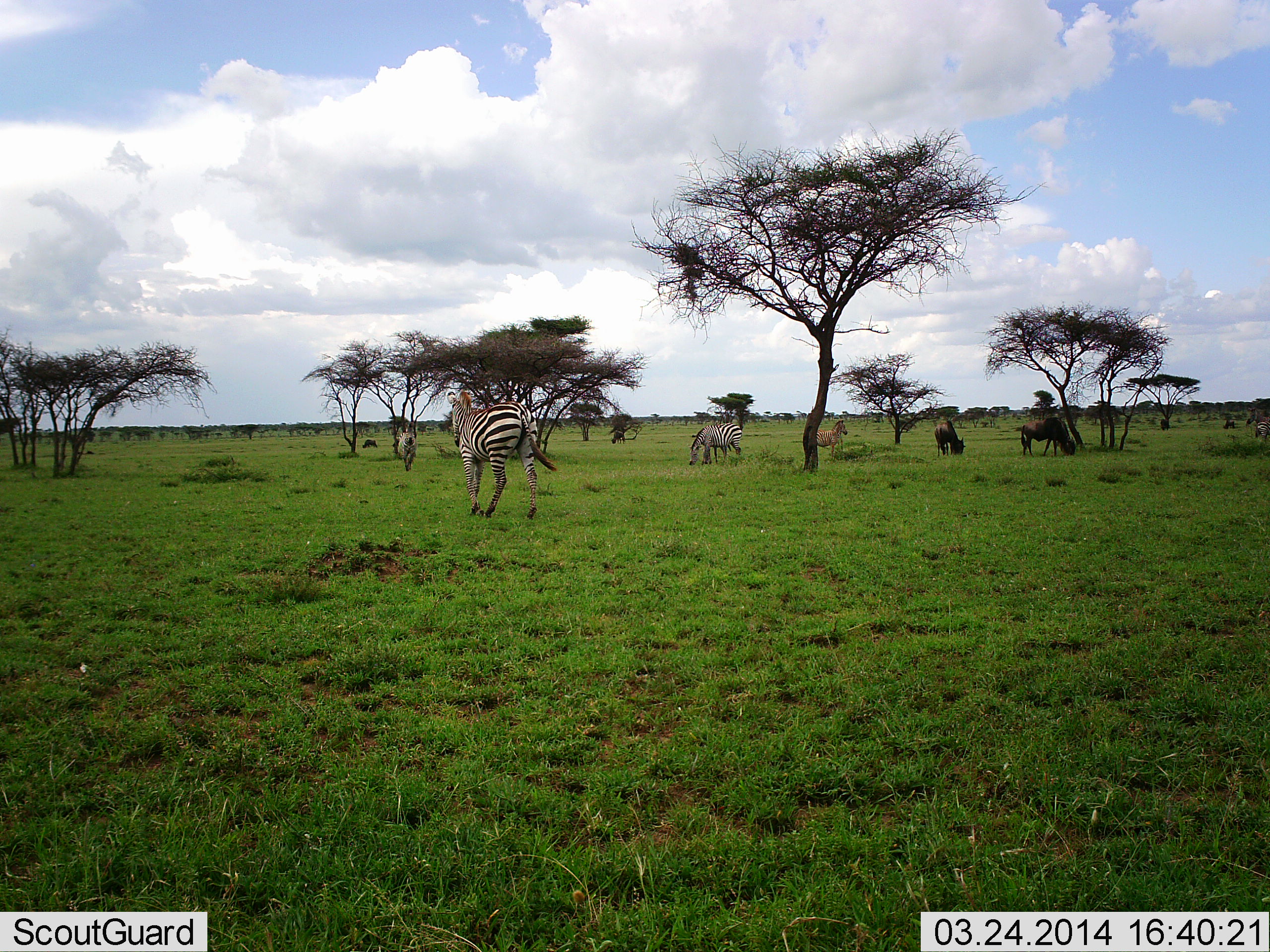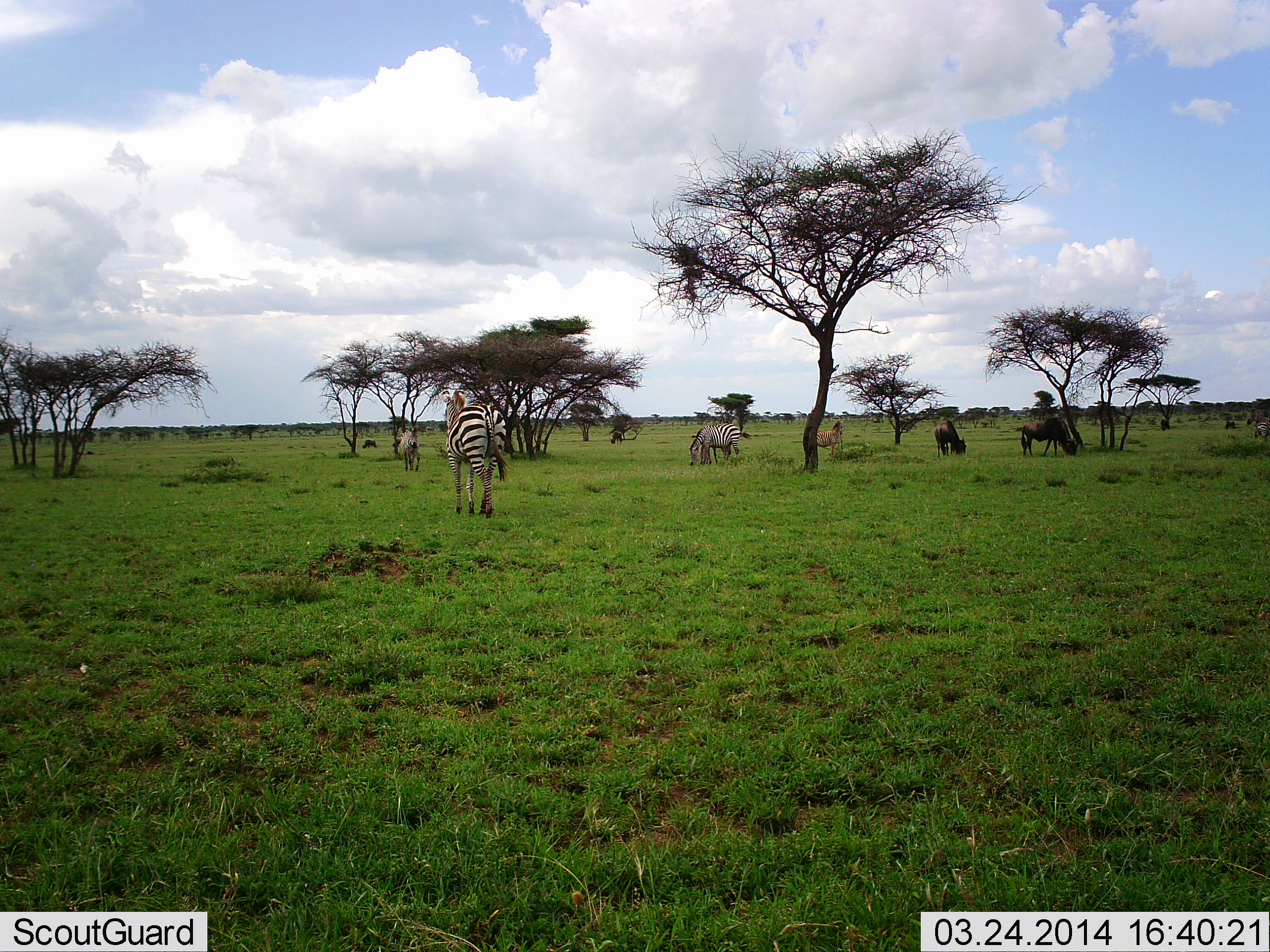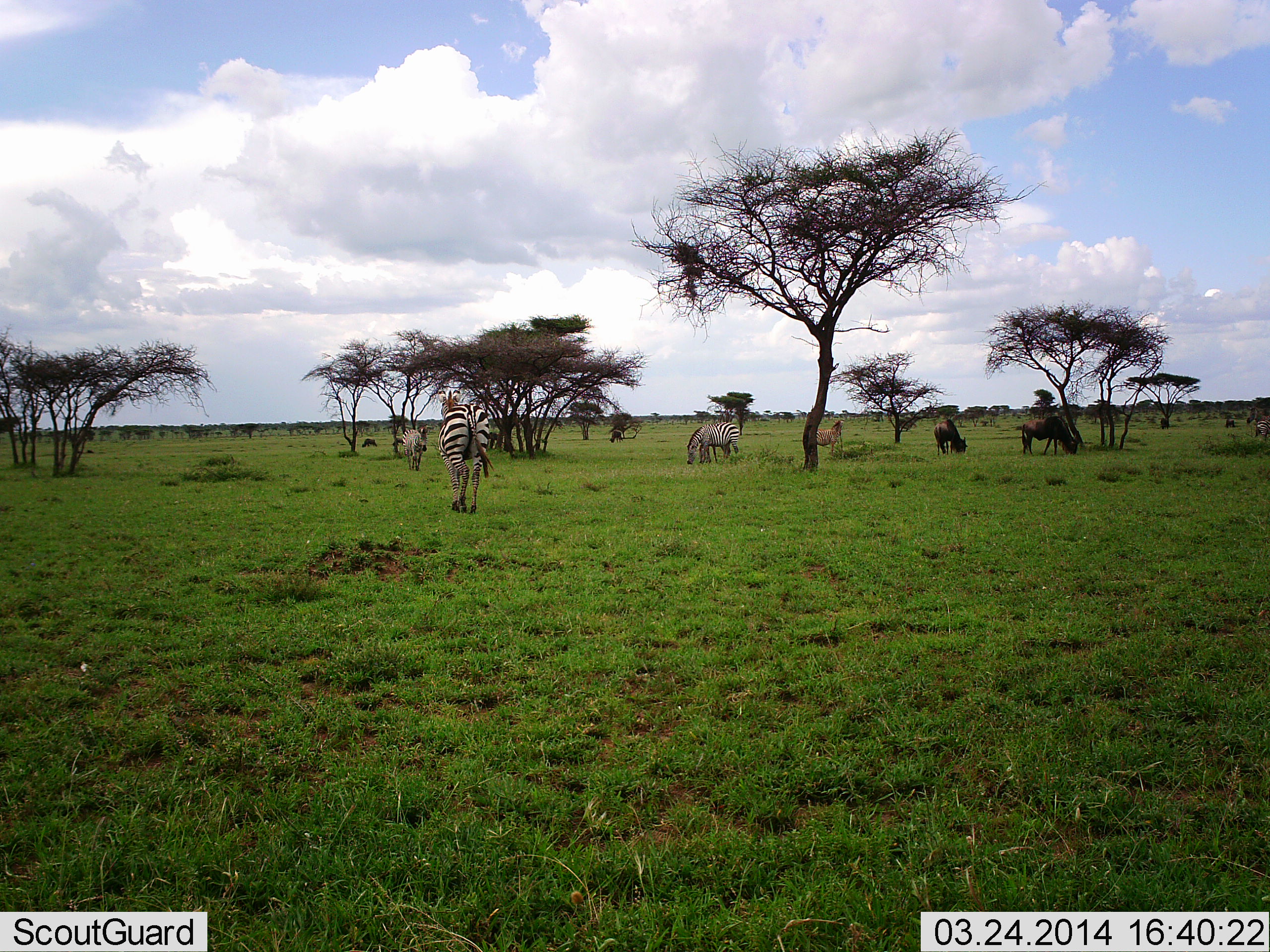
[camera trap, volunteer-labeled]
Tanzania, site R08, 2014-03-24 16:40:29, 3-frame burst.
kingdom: Animalia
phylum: Chordata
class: Mammalia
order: Artiodactyla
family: Bovidae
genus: Connochaetes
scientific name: Connochaetes taurinus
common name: blue wildebeest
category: wildebeest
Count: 2.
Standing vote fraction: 25%.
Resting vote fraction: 0%.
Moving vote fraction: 17%.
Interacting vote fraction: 0%.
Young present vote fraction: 0%.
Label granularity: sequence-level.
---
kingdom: Animalia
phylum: Chordata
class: Mammalia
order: Perissodactyla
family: Equidae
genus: Equus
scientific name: Equus quagga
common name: plains zebra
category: zebra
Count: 3.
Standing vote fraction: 47%.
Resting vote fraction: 0%.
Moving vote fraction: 87%.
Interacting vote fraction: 0%.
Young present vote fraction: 7%.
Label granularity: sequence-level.